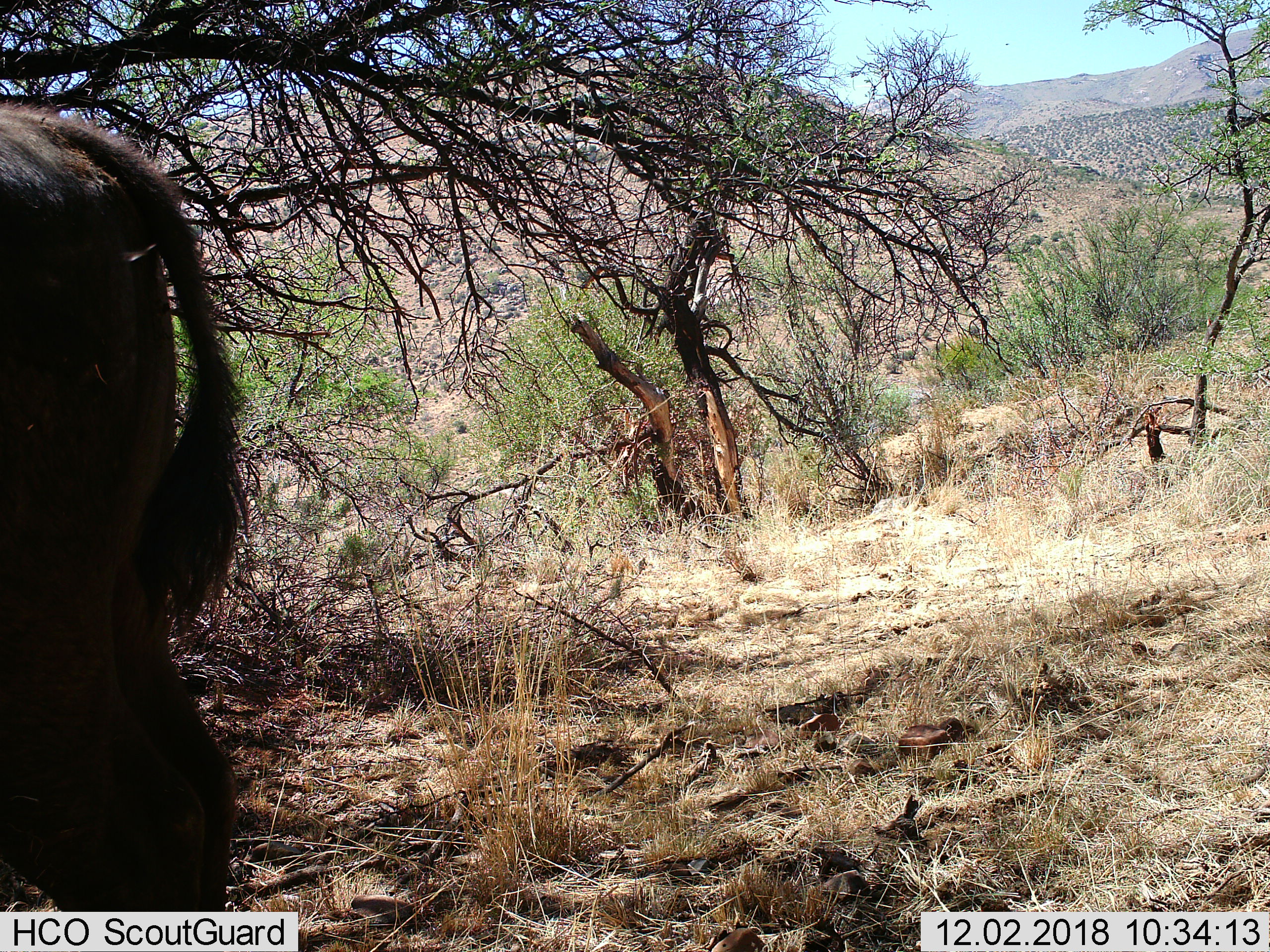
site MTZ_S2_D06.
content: unidentified animal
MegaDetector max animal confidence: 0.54